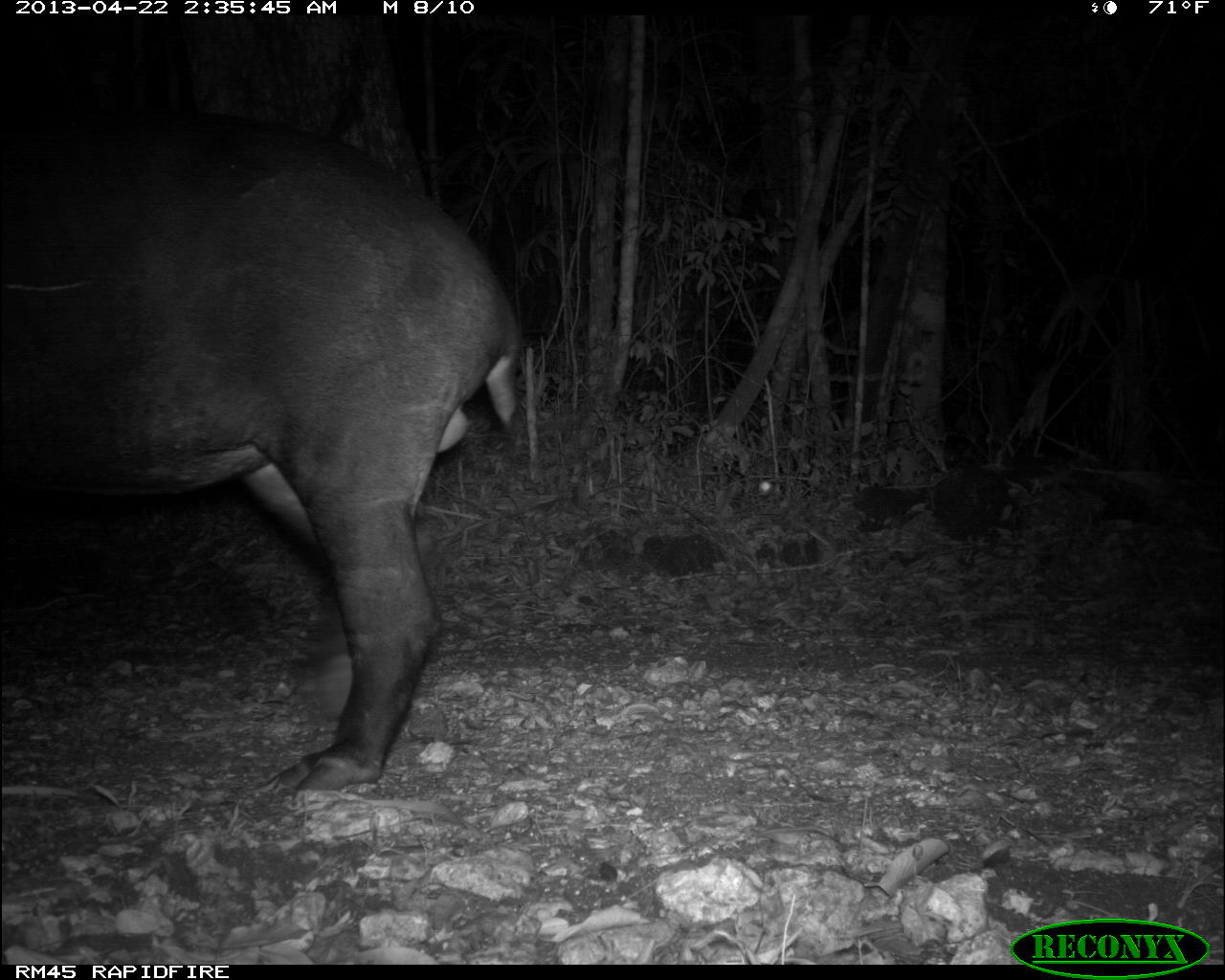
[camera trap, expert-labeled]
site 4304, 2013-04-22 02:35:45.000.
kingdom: Animalia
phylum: Chordata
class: Mammalia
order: Perissodactyla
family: Tapiridae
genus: Tapirus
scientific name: Tapirus bairdii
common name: baird's tapir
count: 1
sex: male